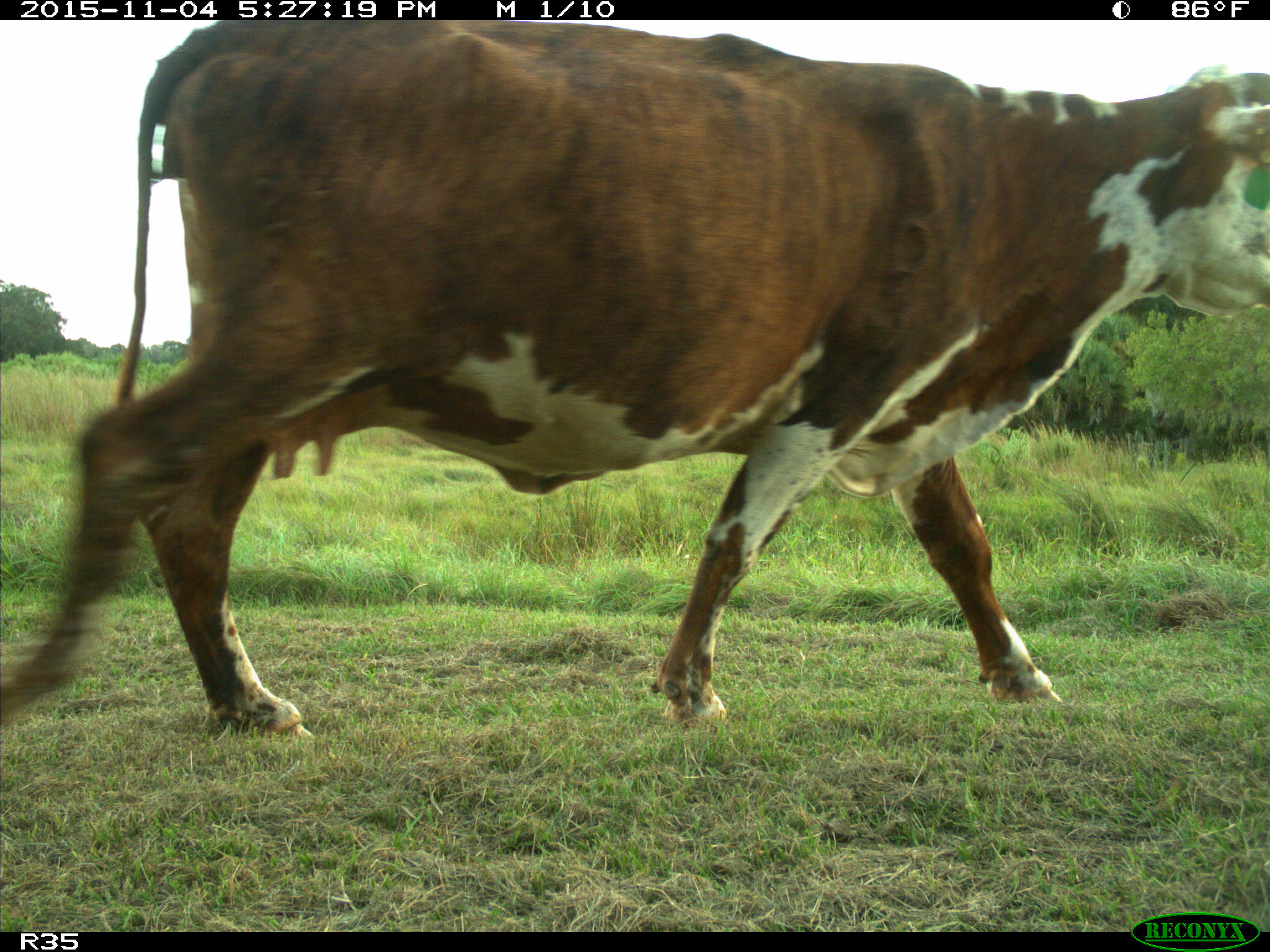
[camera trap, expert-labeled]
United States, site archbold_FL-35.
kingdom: Animalia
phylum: Chordata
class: Mammalia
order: Artiodactyla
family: Bovidae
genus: Bos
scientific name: Bos taurus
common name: domestic cow